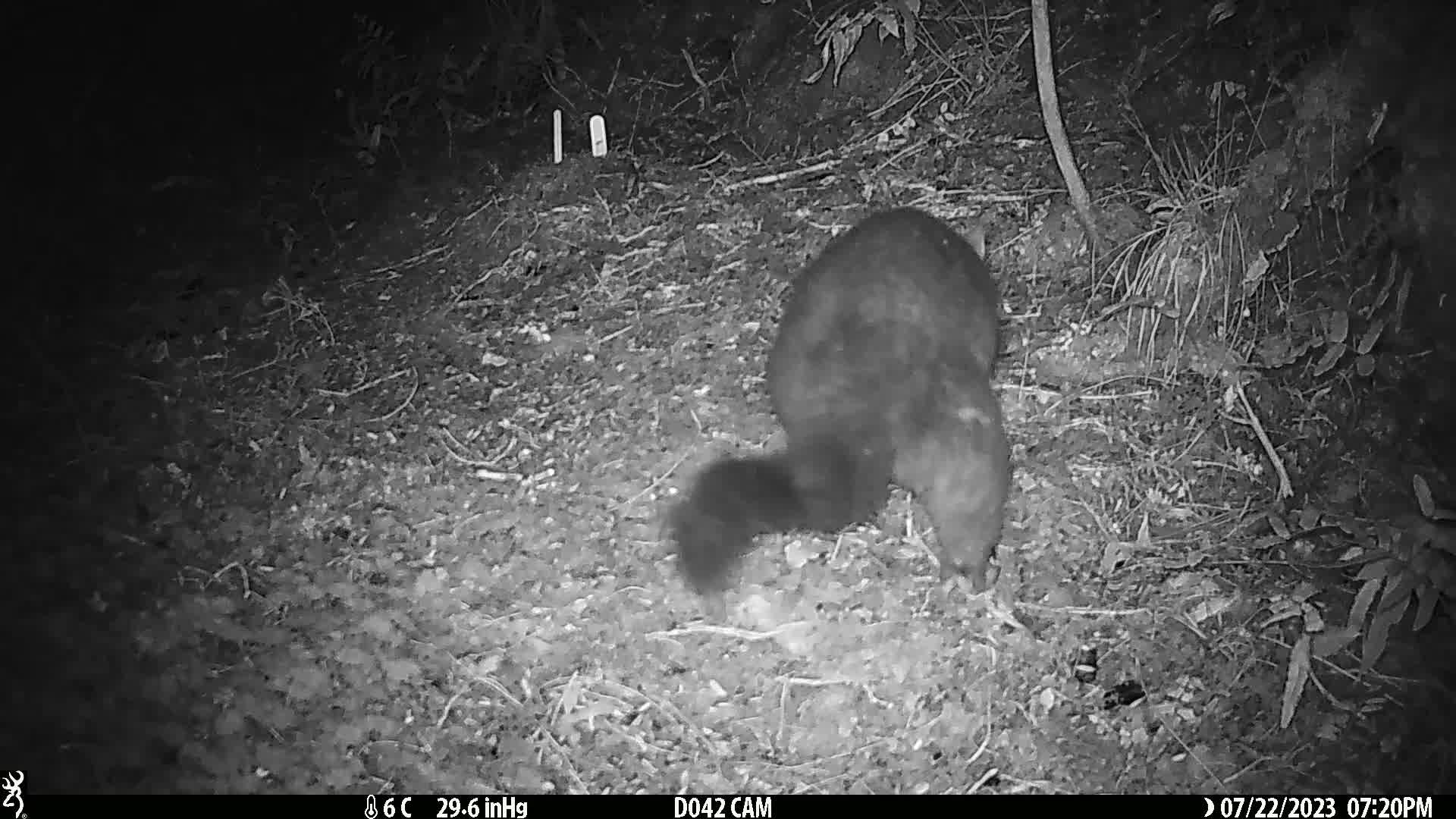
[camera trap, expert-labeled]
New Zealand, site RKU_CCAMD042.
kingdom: Animalia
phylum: Chordata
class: Mammalia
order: Diprotodontia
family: Phalangeridae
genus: Trichosurus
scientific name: Trichosurus vulpecula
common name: common brushtail possum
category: possum